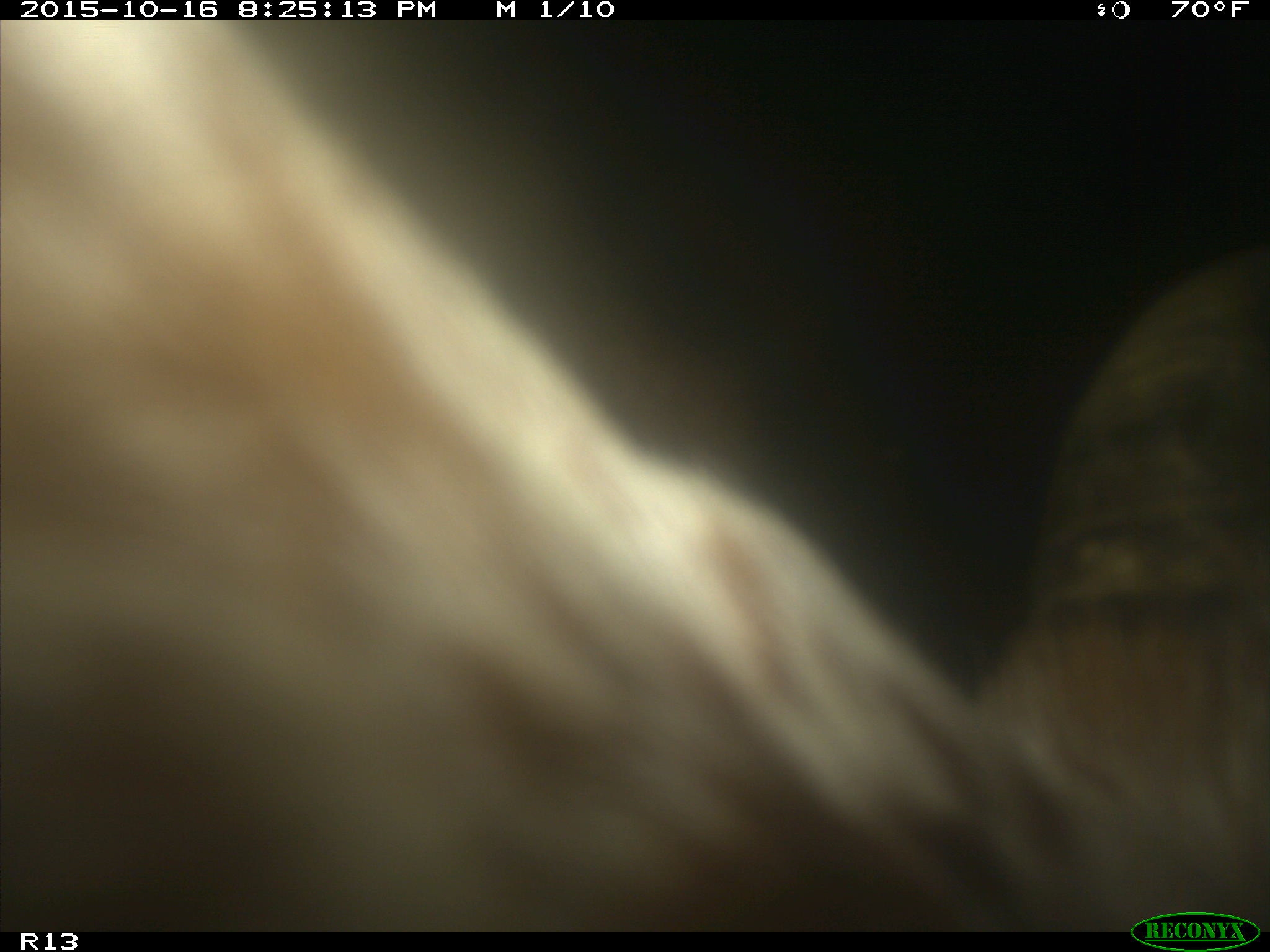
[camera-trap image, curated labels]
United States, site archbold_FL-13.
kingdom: Animalia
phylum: Chordata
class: Mammalia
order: Artiodactyla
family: Bovidae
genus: Bos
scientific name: Bos taurus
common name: domestic cow